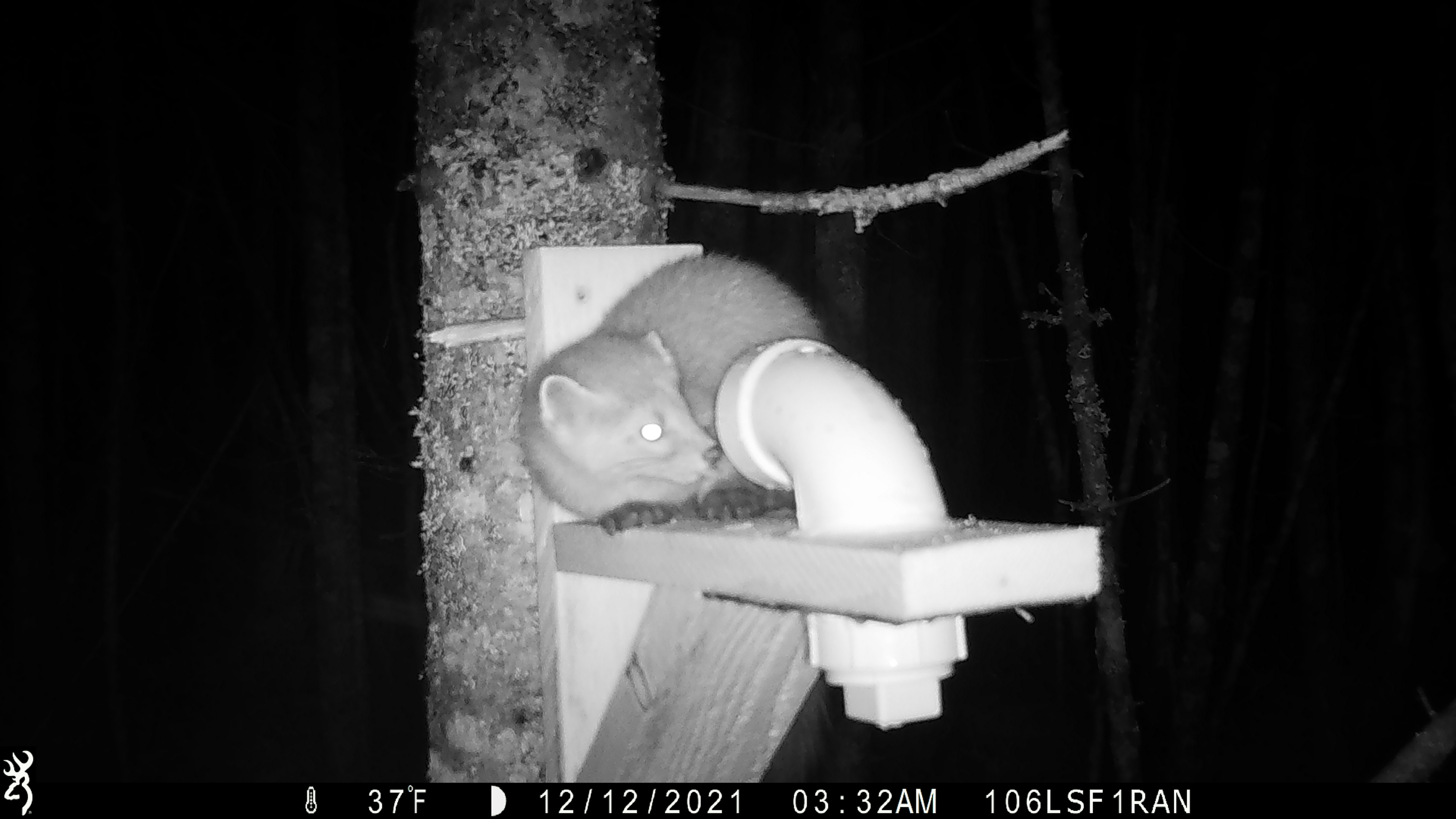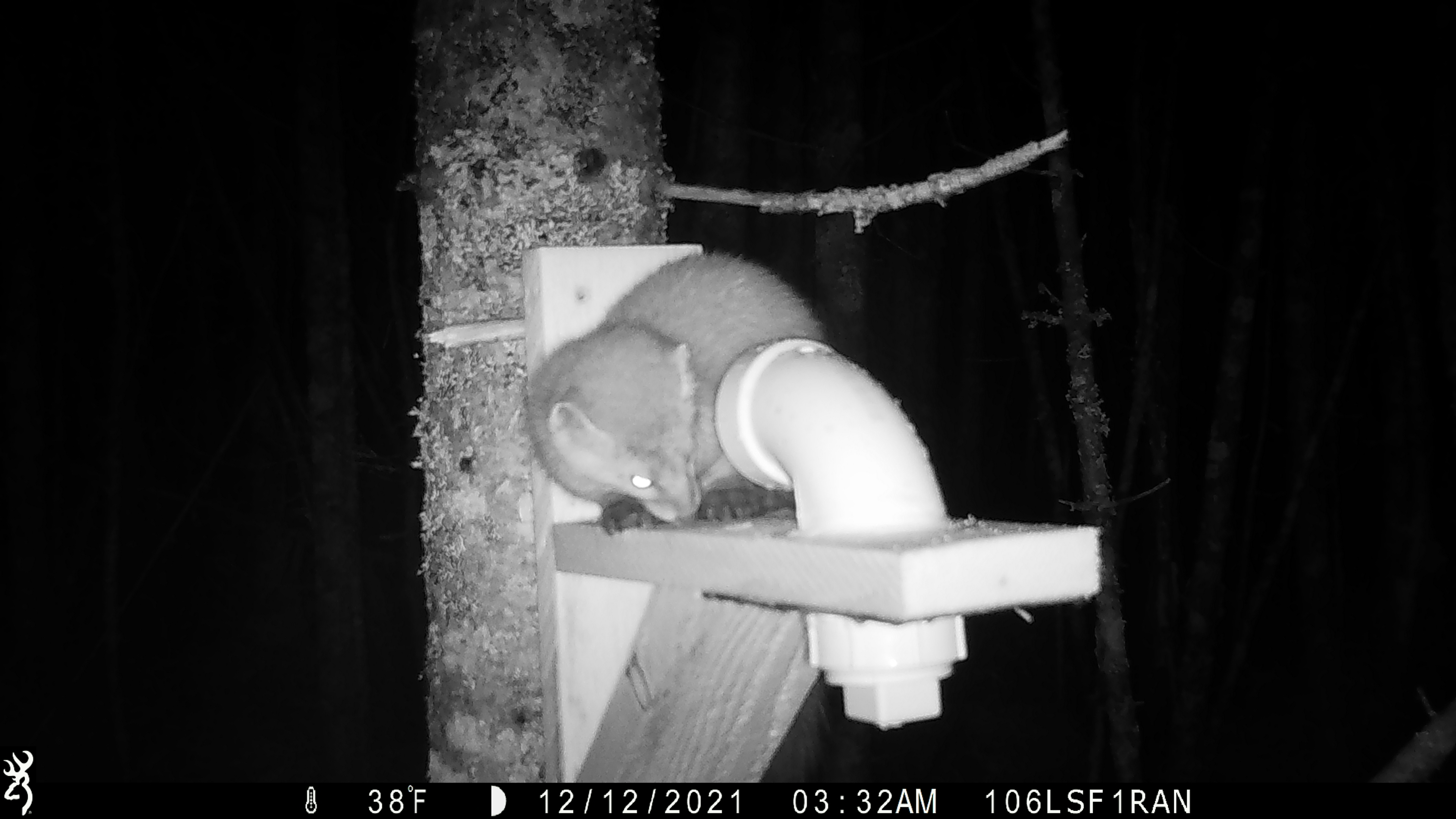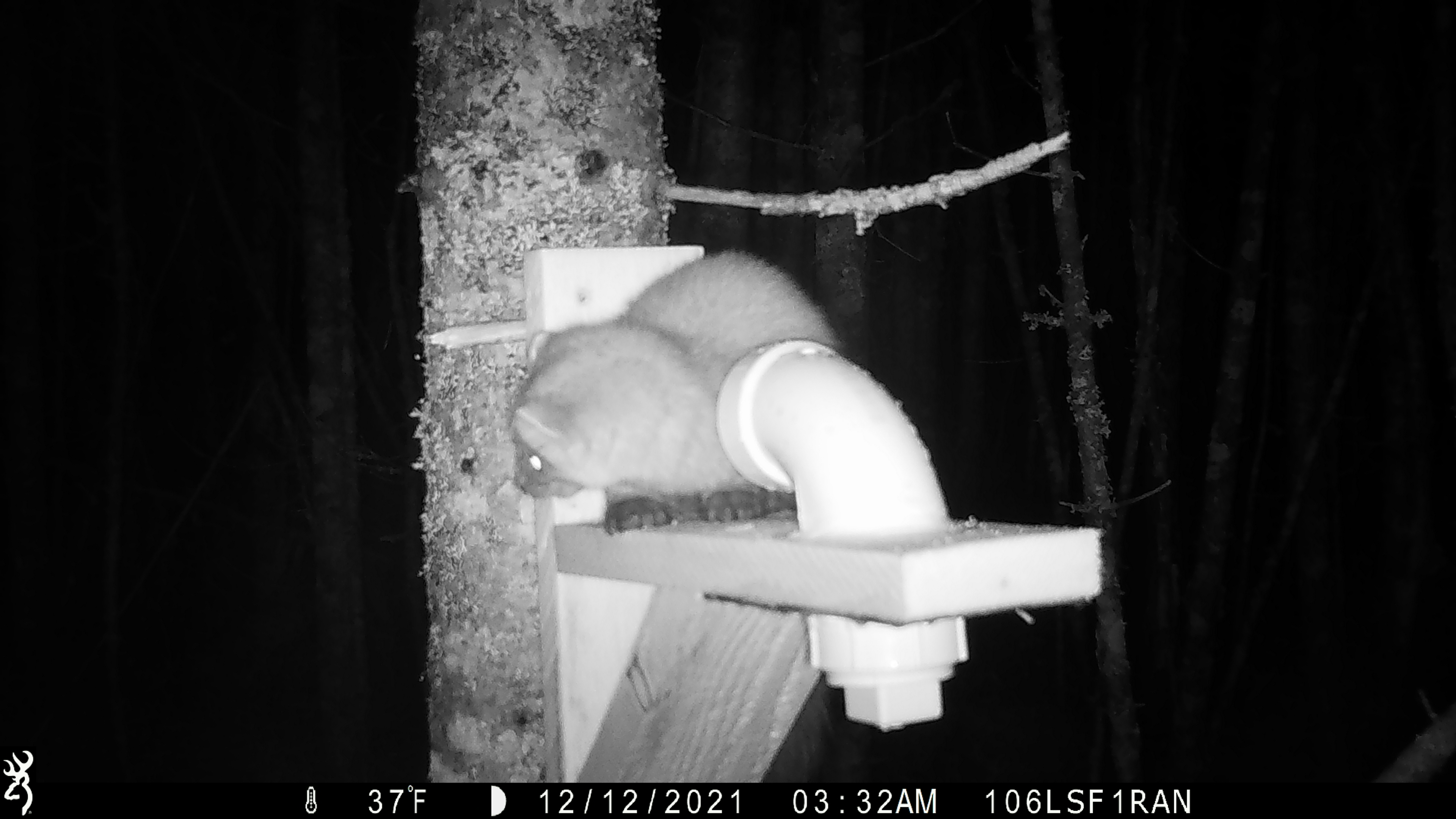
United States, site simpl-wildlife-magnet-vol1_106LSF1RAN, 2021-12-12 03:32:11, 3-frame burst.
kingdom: Animalia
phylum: Chordata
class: Mammalia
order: Carnivora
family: Mustelidae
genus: Martes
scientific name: Martes americana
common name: american marten